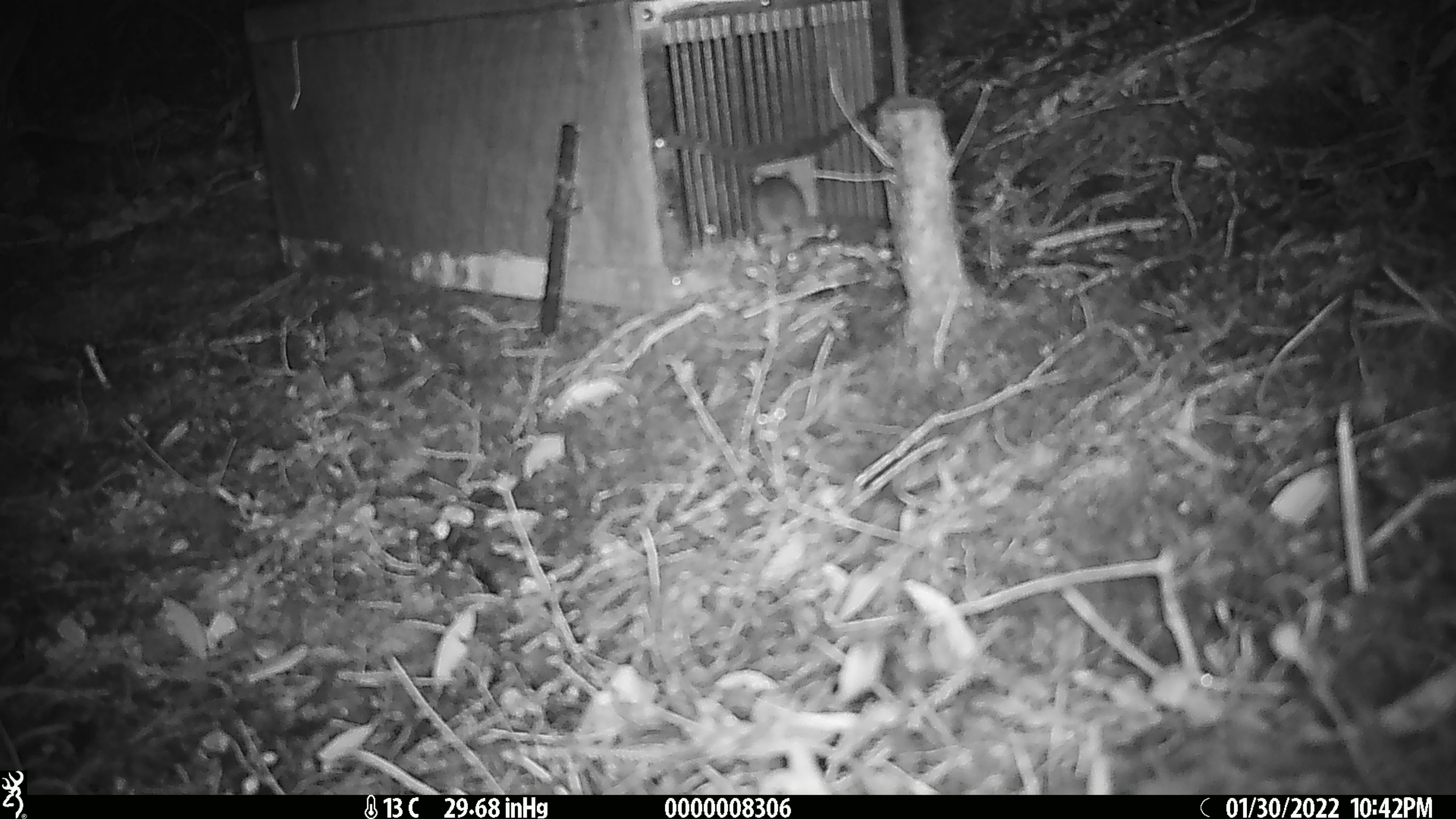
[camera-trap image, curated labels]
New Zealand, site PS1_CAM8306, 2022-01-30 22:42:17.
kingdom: Animalia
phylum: Chordata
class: Mammalia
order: Rodentia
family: Muridae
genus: Mus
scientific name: Mus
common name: mouse